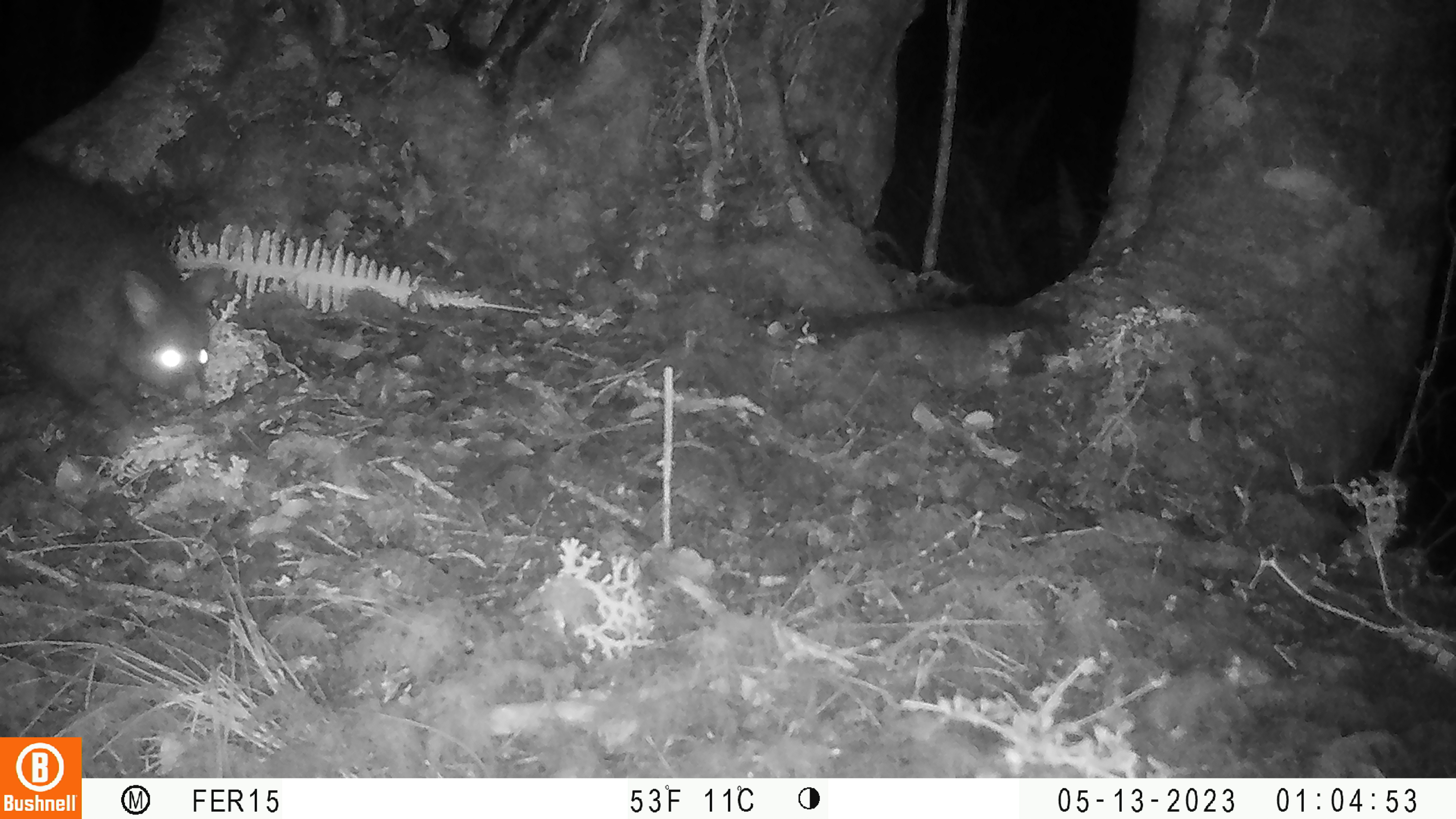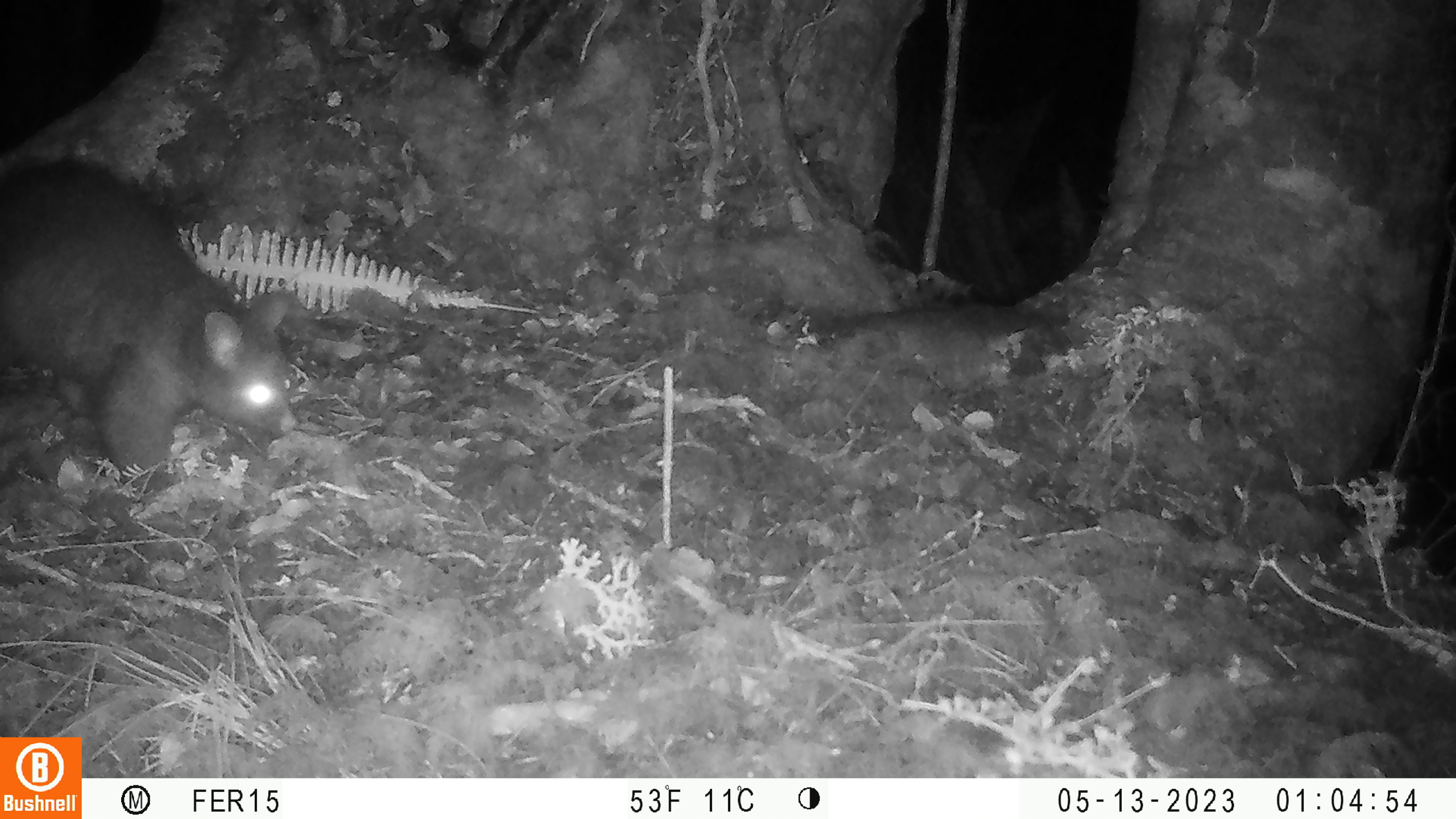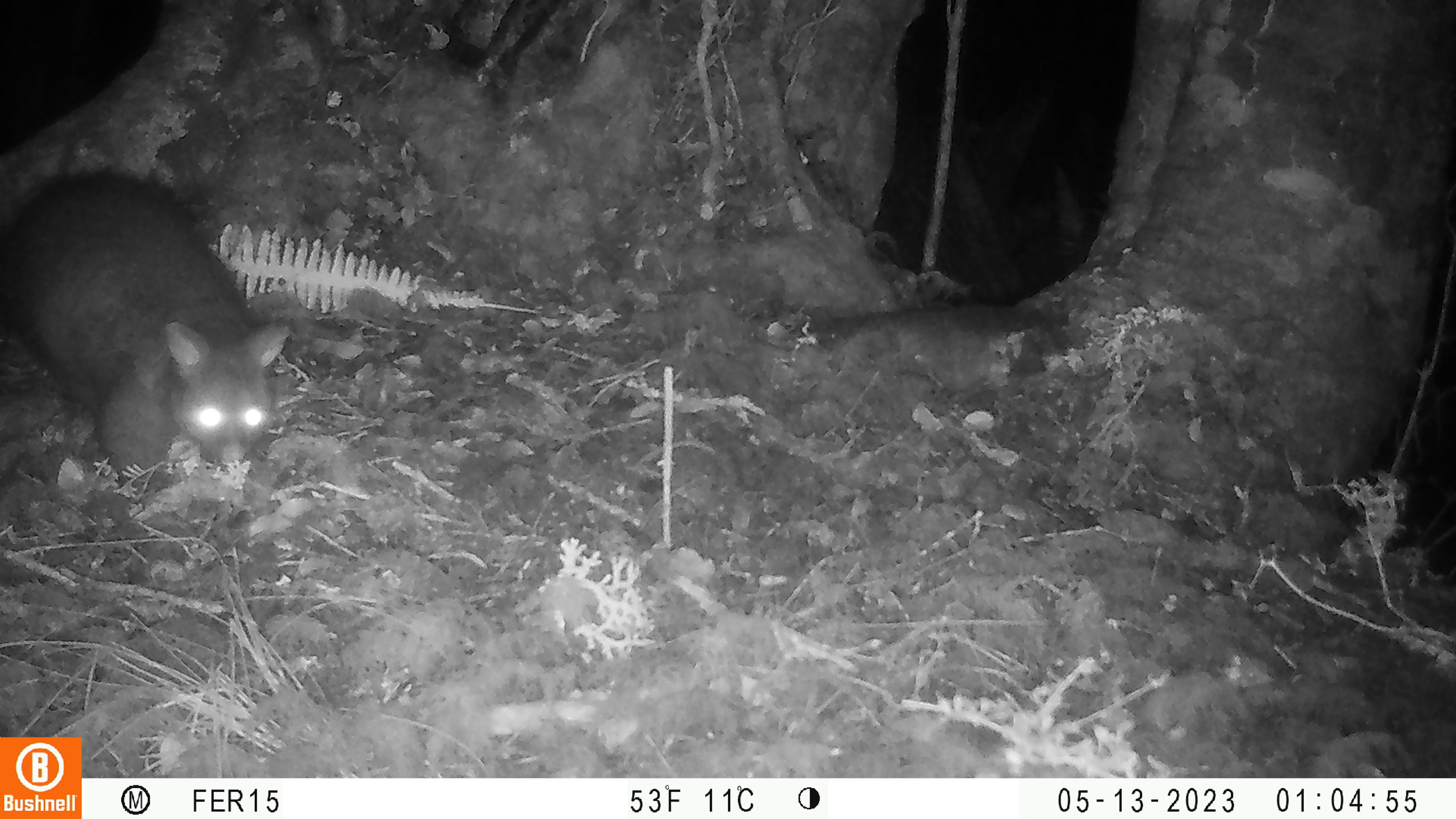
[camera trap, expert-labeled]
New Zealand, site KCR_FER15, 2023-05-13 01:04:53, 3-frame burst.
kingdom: Animalia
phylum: Chordata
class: Mammalia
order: Diprotodontia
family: Phalangeridae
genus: Trichosurus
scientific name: Trichosurus vulpecula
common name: common brushtail possum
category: possum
Possum (common brushtail possum) (Trichosurus vulpecula).